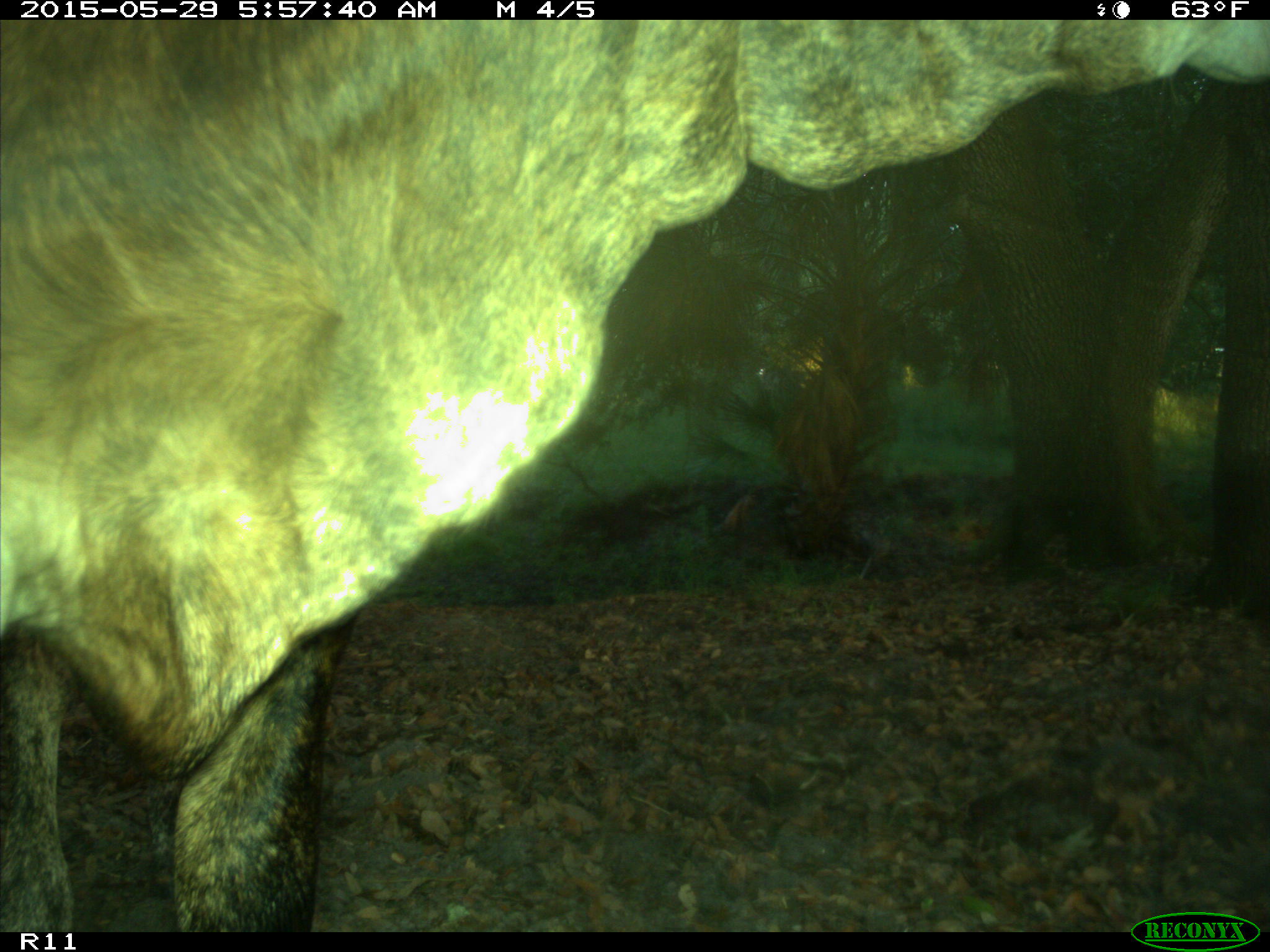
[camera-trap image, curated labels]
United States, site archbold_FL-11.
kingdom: Animalia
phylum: Chordata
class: Mammalia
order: Artiodactyla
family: Bovidae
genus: Bos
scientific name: Bos taurus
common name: domestic cow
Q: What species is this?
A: Bos taurus (domestic cow).